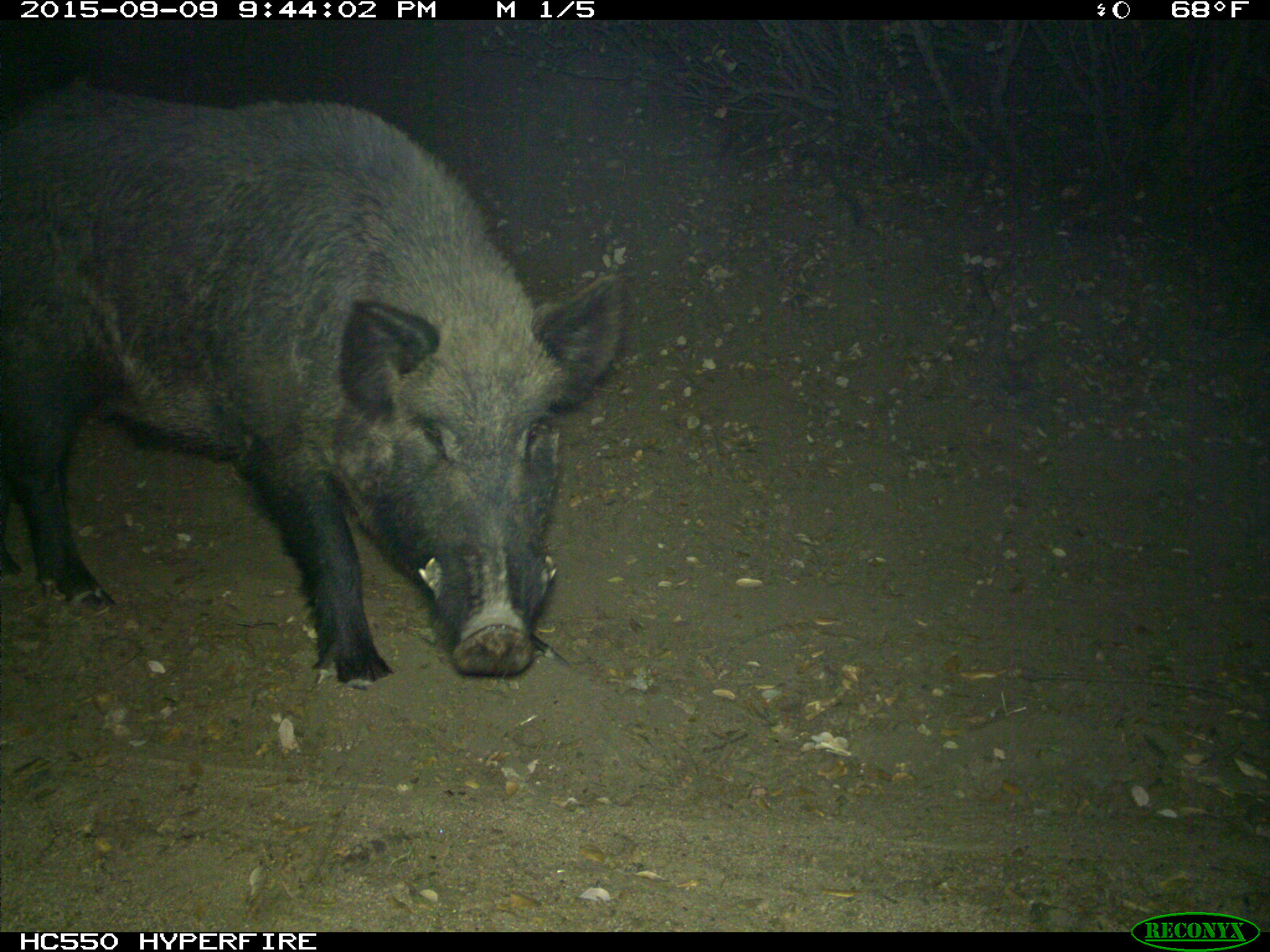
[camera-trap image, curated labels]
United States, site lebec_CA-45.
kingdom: Animalia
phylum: Chordata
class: Mammalia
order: Artiodactyla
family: Suidae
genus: Sus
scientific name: Sus scrofa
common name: wild boar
Sus scrofa (wild boar).